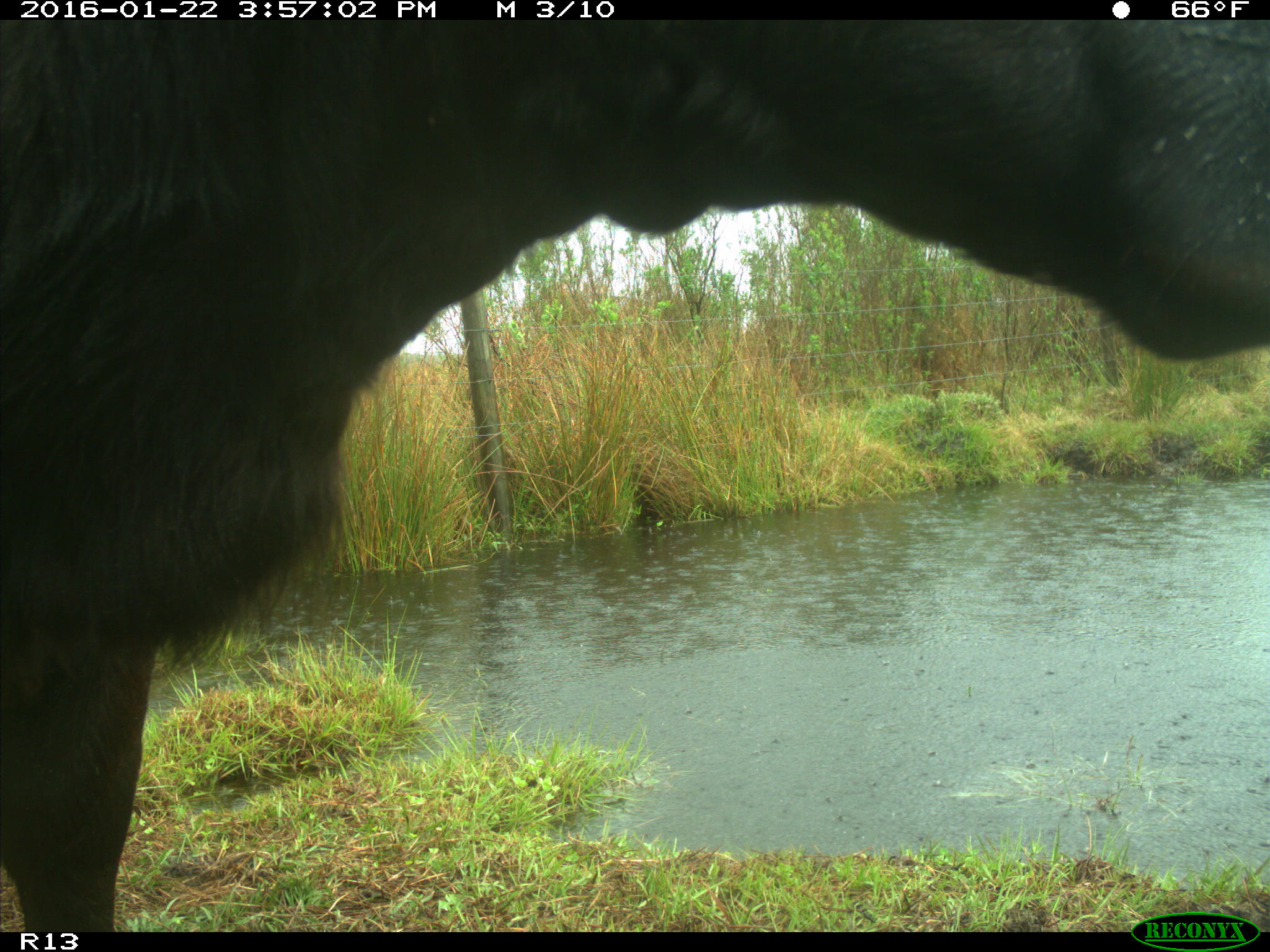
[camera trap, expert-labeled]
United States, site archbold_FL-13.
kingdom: Animalia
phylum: Chordata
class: Mammalia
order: Artiodactyla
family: Bovidae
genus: Bos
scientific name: Bos taurus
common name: domestic cow